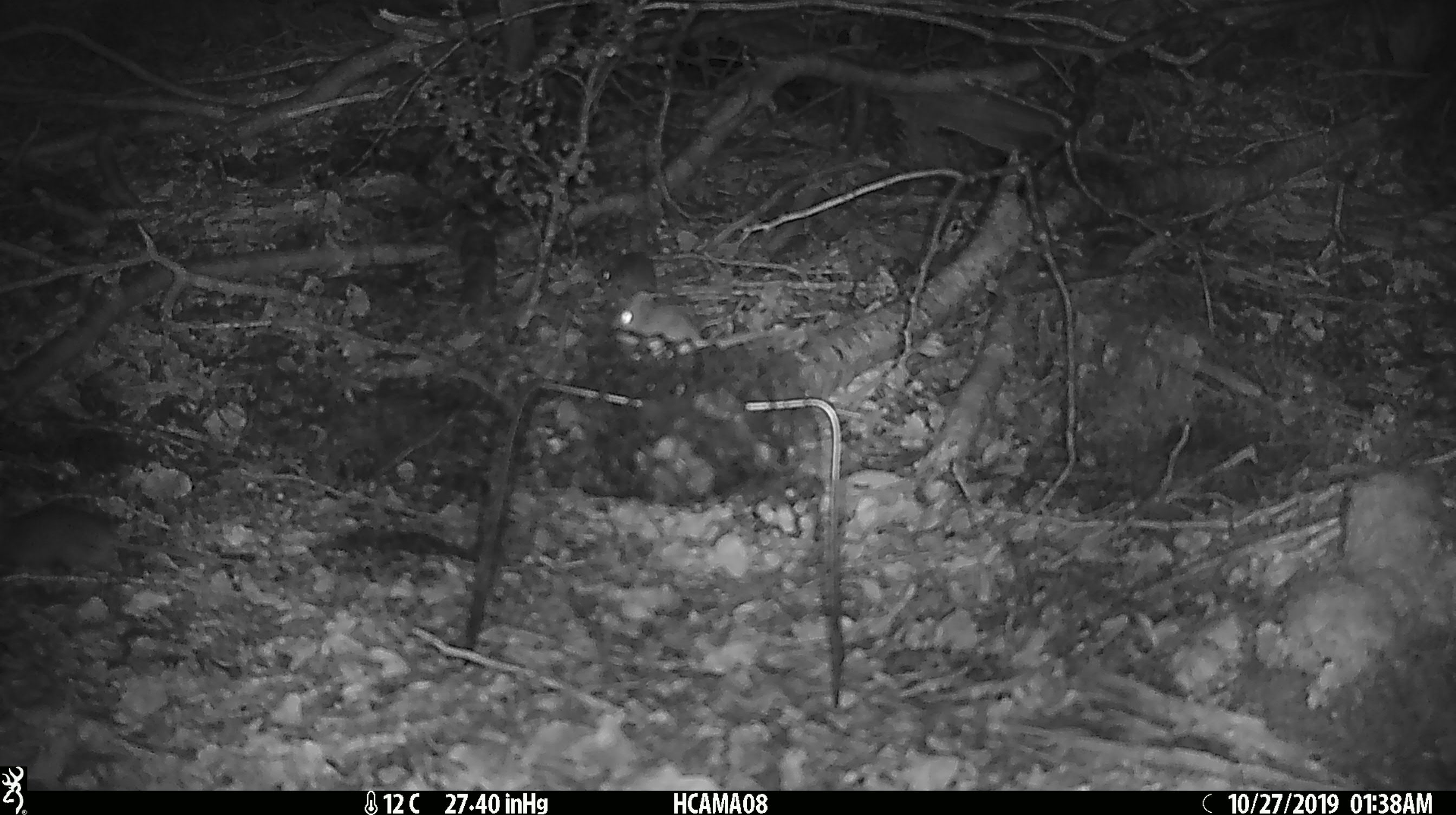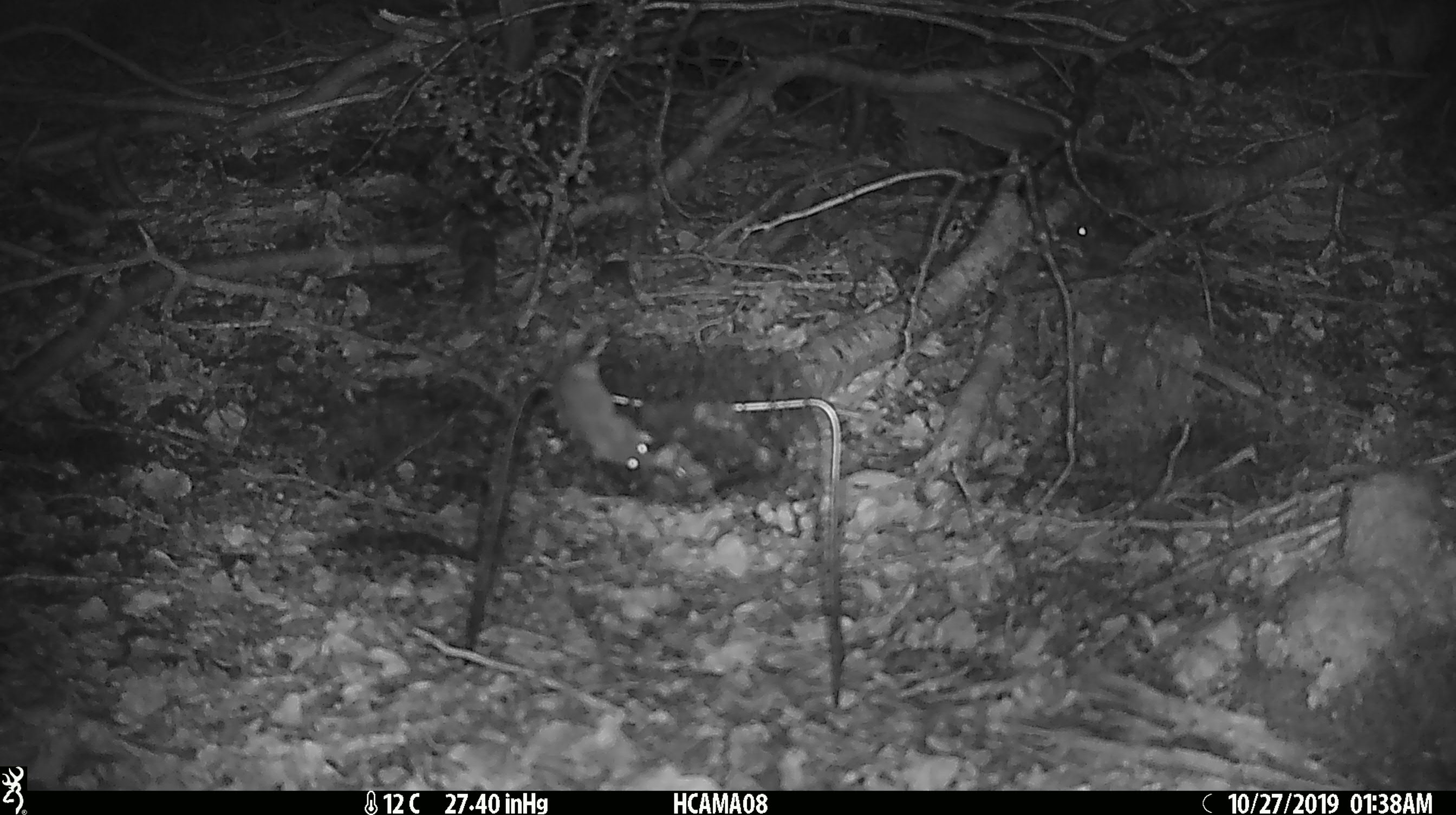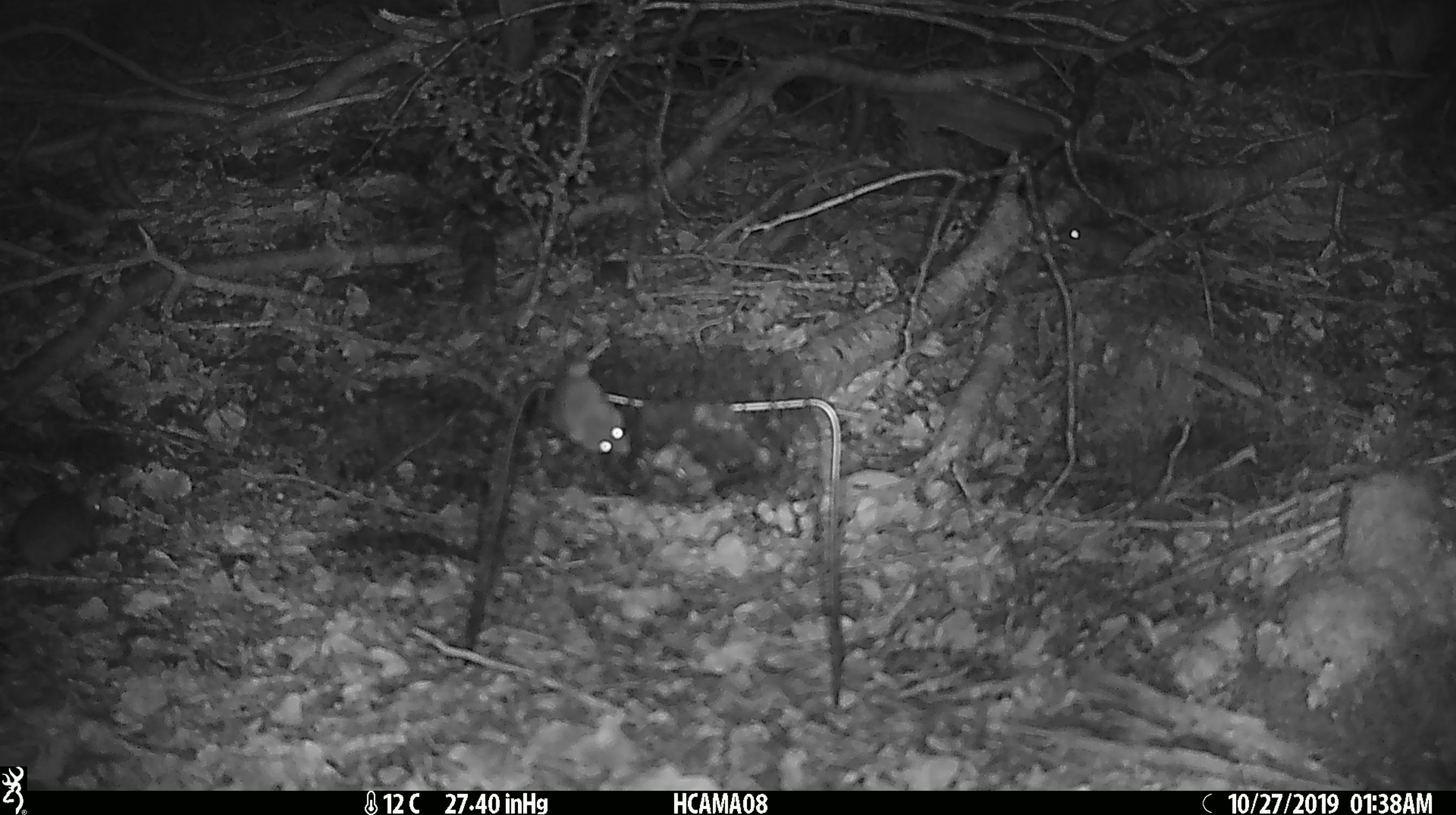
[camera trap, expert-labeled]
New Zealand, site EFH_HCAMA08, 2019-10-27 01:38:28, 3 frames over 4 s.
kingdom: Animalia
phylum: Chordata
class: Mammalia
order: Rodentia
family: Muridae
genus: Mus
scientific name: Mus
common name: mouse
Mouse (Mus).